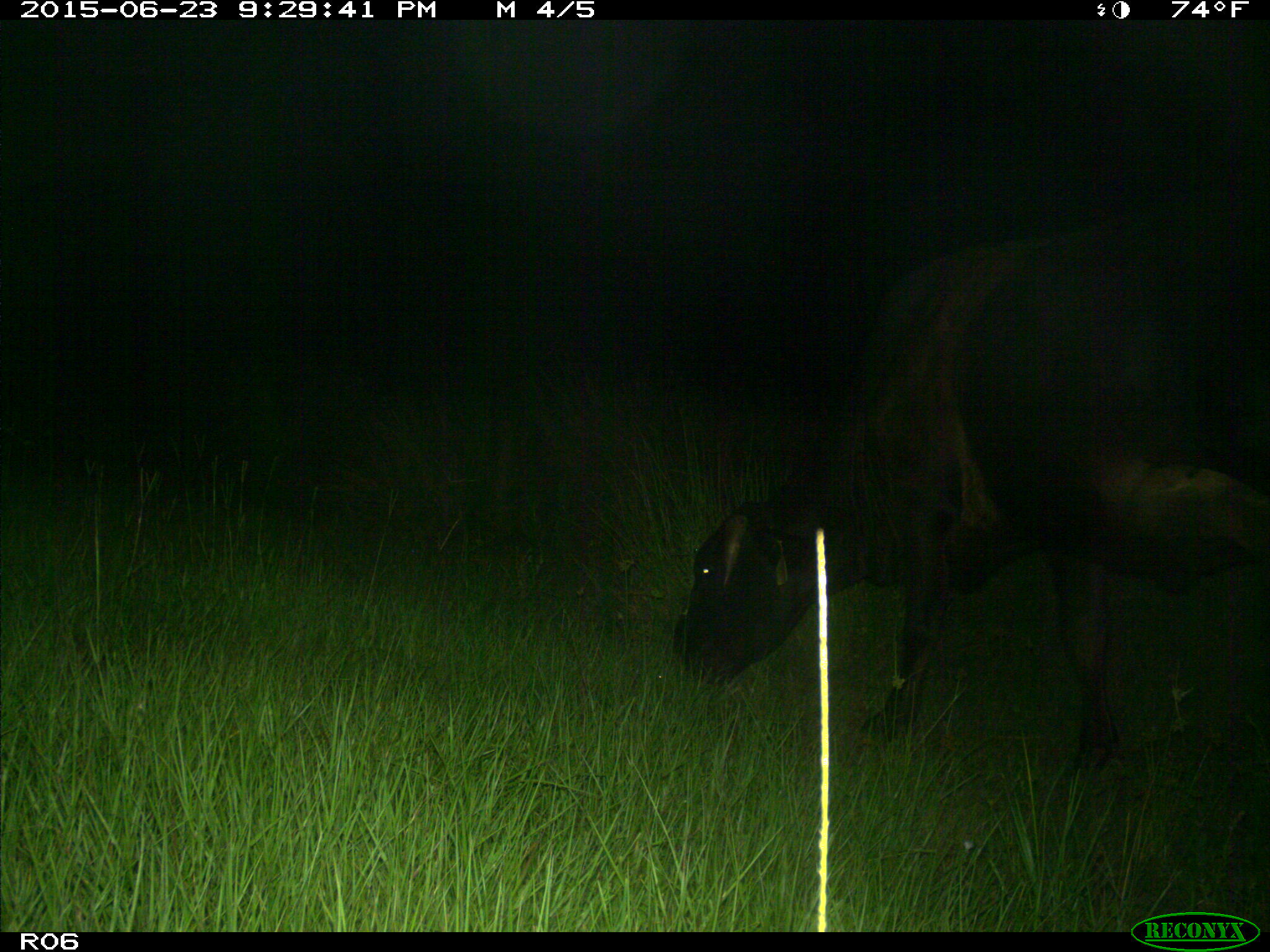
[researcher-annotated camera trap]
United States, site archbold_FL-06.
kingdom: Animalia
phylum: Chordata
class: Mammalia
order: Artiodactyla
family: Bovidae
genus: Bos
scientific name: Bos taurus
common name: domestic cow